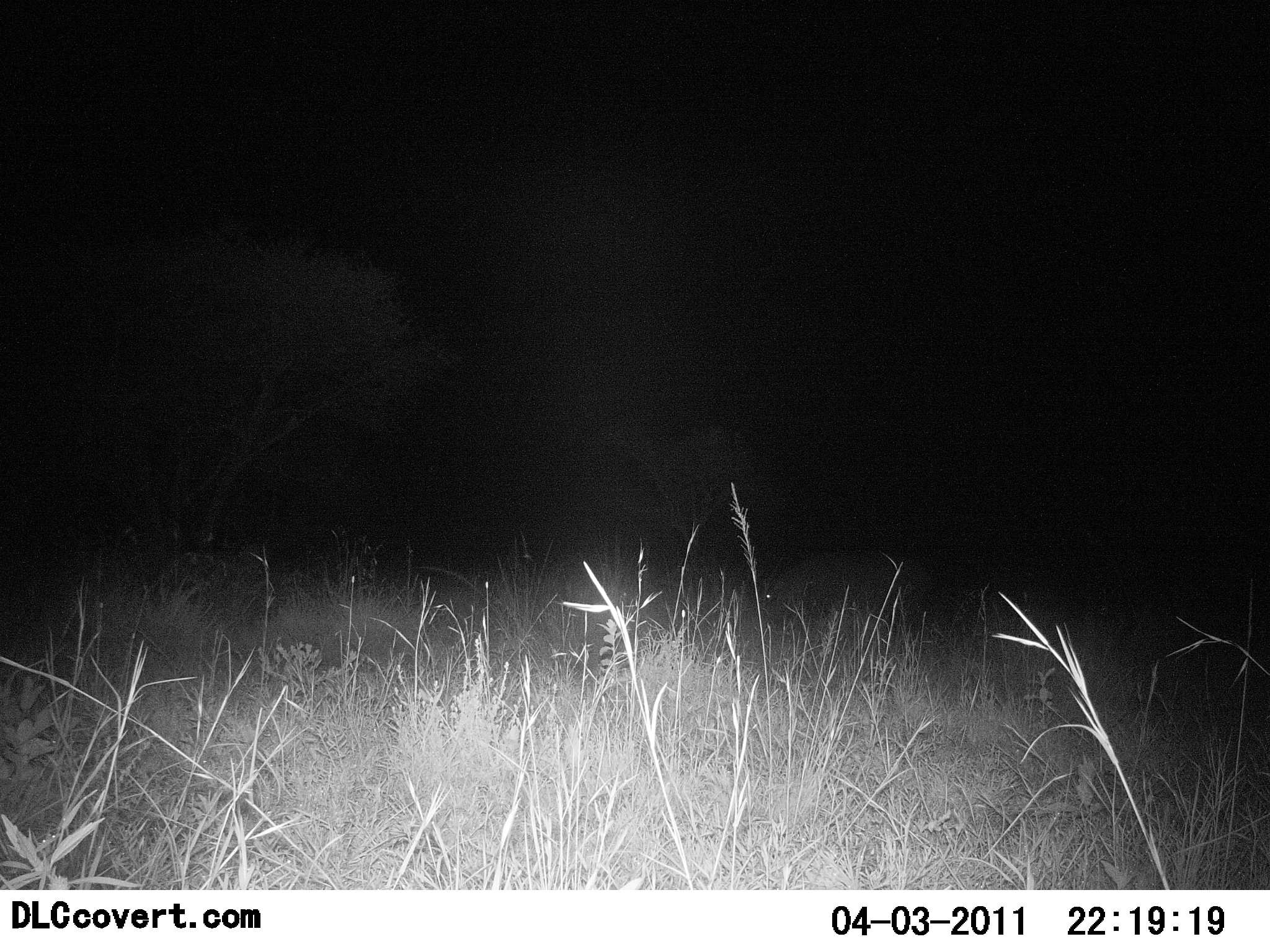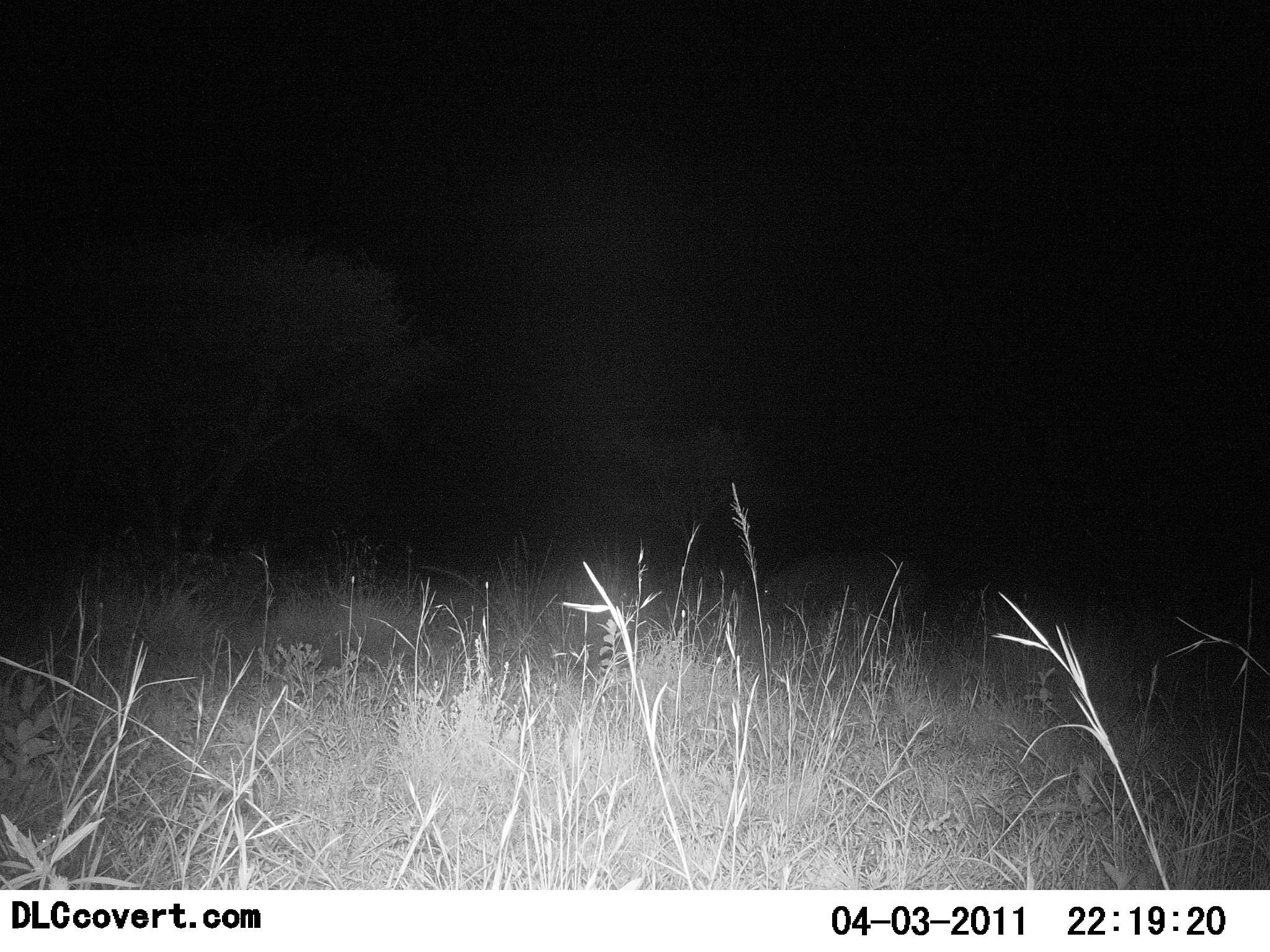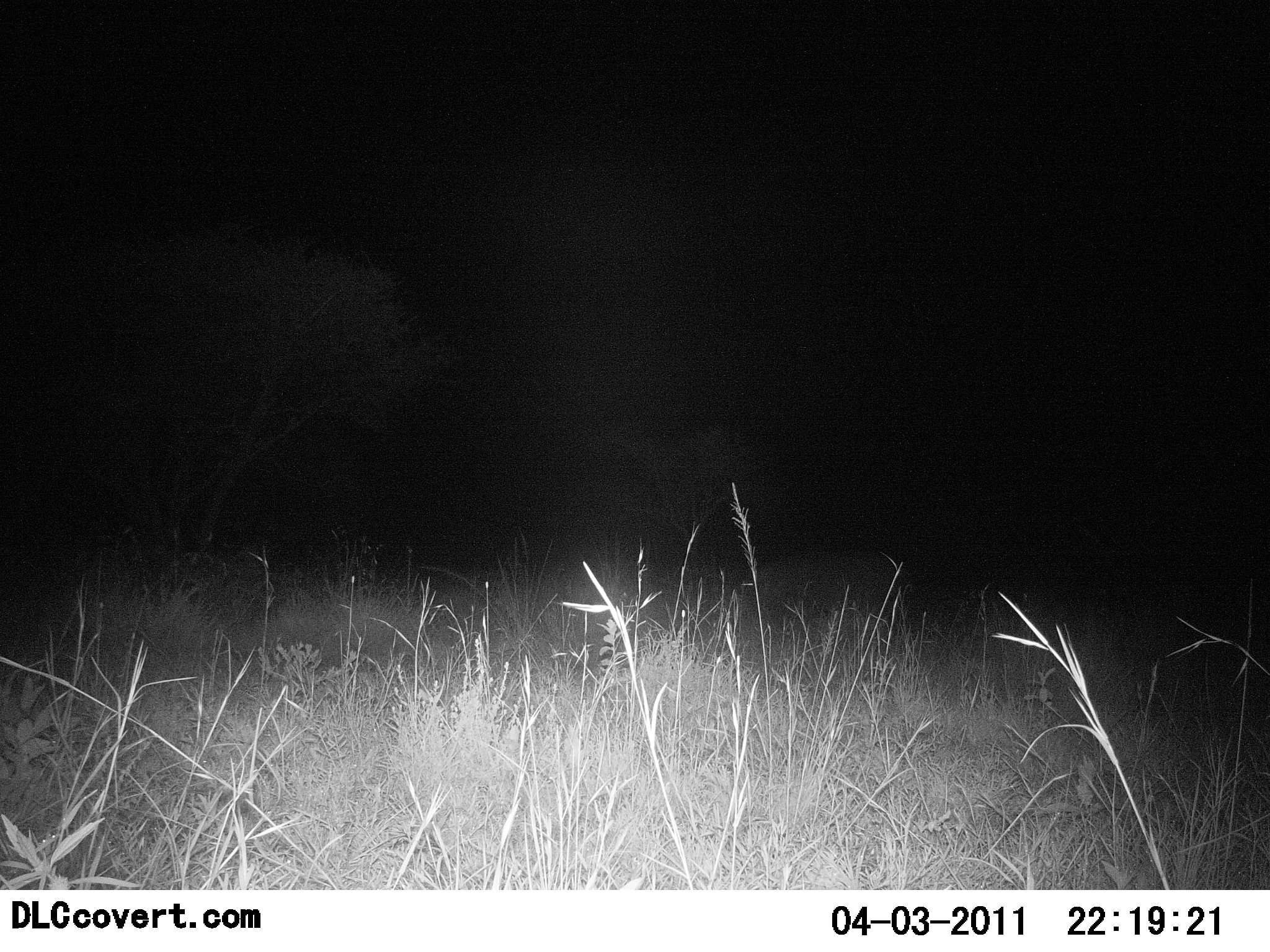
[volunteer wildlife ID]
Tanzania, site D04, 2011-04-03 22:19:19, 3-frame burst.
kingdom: Animalia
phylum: Chordata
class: Mammalia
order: Perissodactyla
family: Rhinocerotidae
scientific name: Rhinocerotidae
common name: rhinoceros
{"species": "rhinoceros (Rhinocerotidae)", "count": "1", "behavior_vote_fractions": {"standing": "0%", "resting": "0%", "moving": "100%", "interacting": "0%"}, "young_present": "0%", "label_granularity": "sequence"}